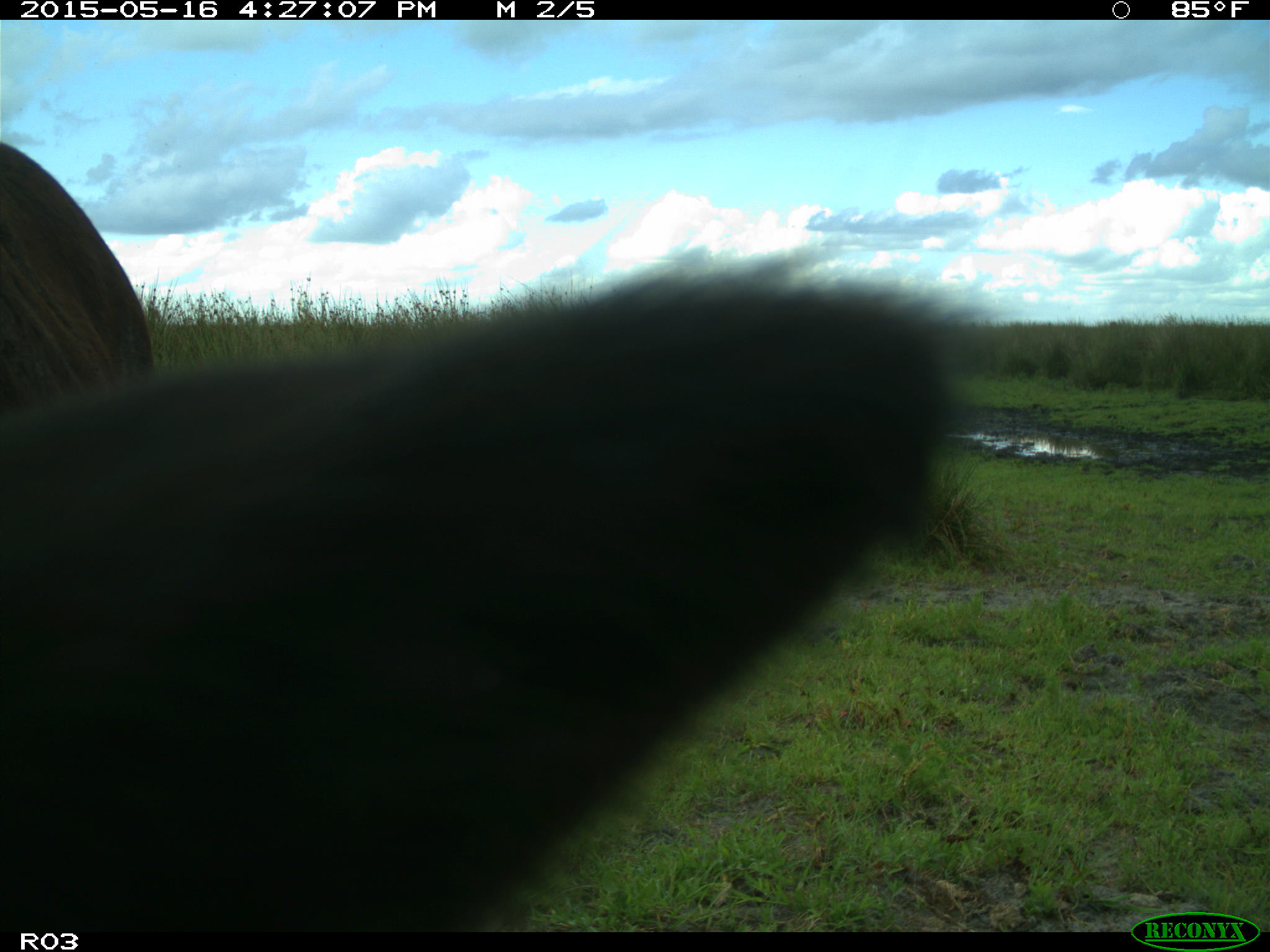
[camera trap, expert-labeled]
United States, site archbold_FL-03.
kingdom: Animalia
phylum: Chordata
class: Mammalia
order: Artiodactyla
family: Bovidae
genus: Bos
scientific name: Bos taurus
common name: domestic cow